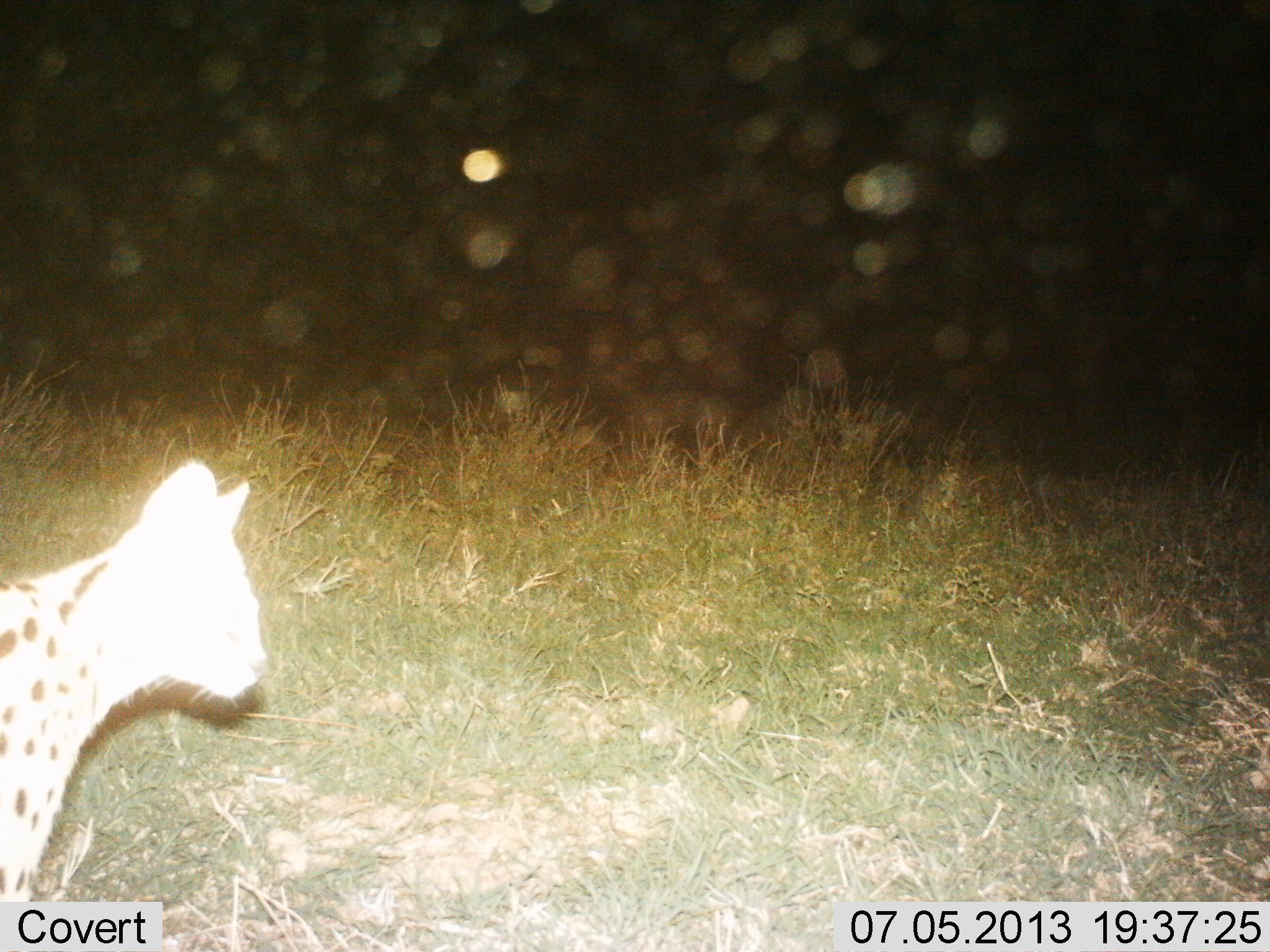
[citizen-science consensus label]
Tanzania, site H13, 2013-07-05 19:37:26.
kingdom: Animalia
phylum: Chordata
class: Mammalia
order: Carnivora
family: Felidae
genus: Leptailurus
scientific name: Leptailurus serval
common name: serval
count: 1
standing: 75%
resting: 0%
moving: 25%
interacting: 0%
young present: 0%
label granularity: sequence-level